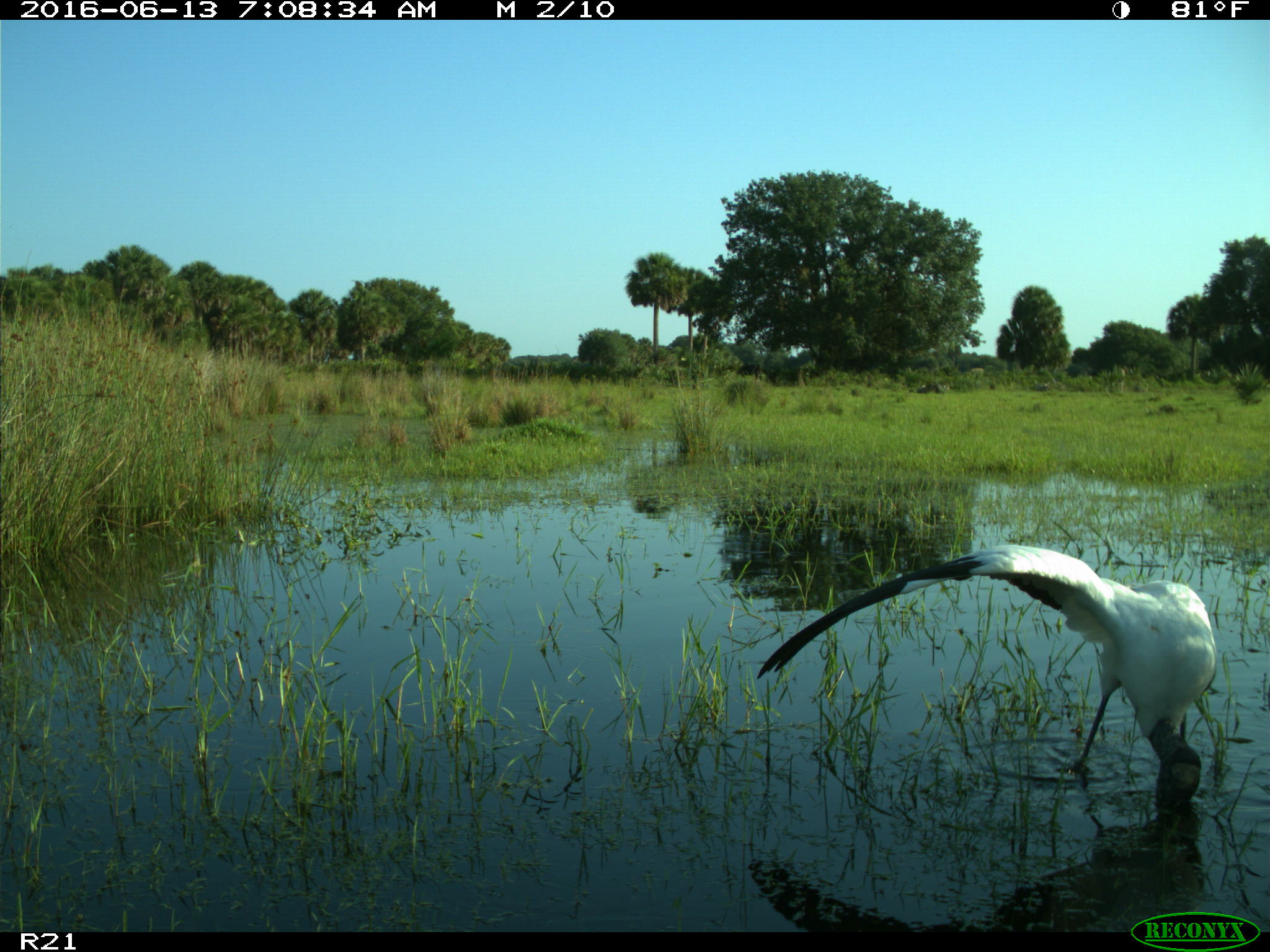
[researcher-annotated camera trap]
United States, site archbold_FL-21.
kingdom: Animalia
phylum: Chordata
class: Aves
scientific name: Aves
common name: birds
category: unidentified bird